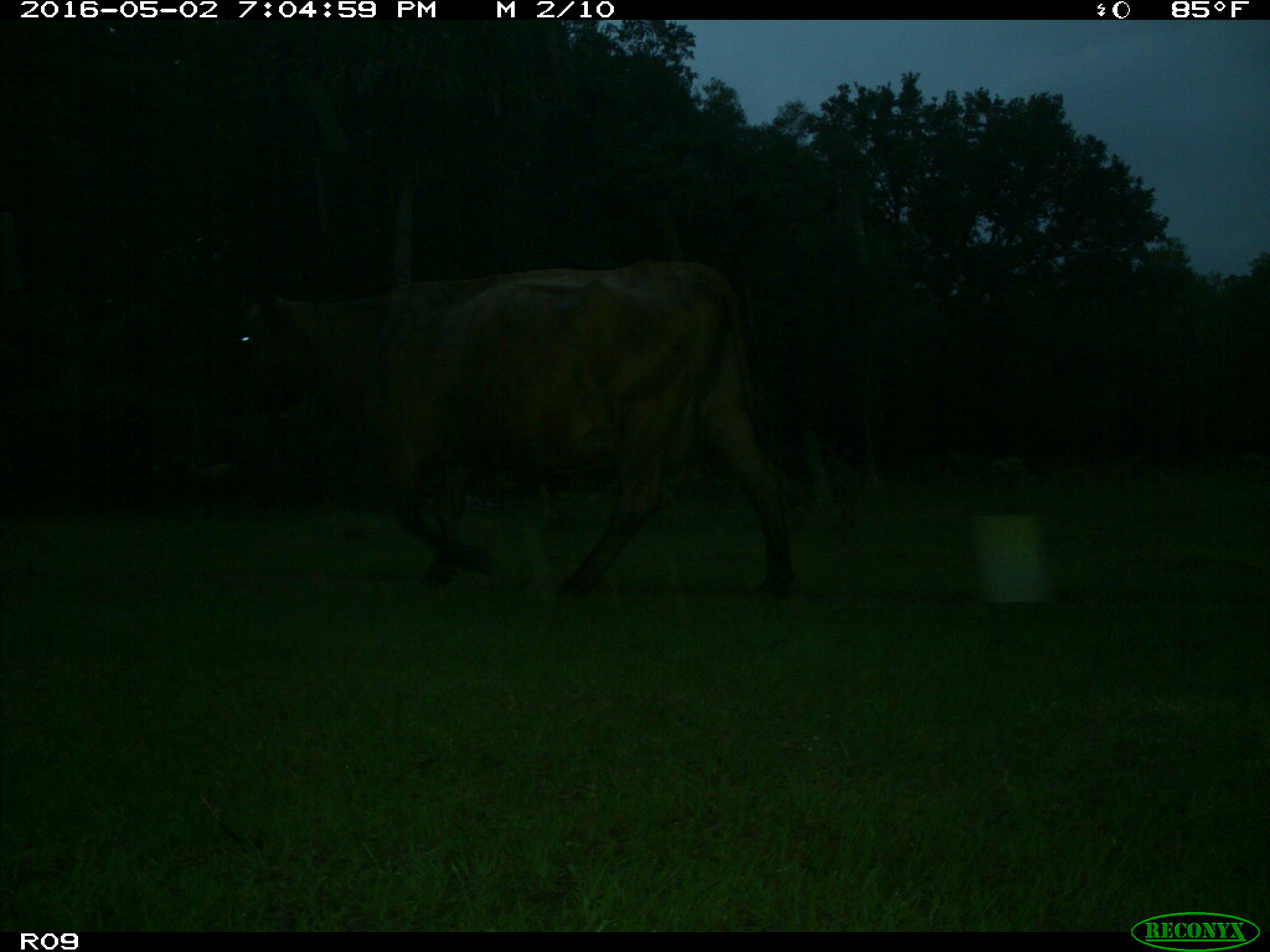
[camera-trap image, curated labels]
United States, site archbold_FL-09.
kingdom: Animalia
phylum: Chordata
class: Mammalia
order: Artiodactyla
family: Bovidae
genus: Bos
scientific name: Bos taurus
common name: domestic cow